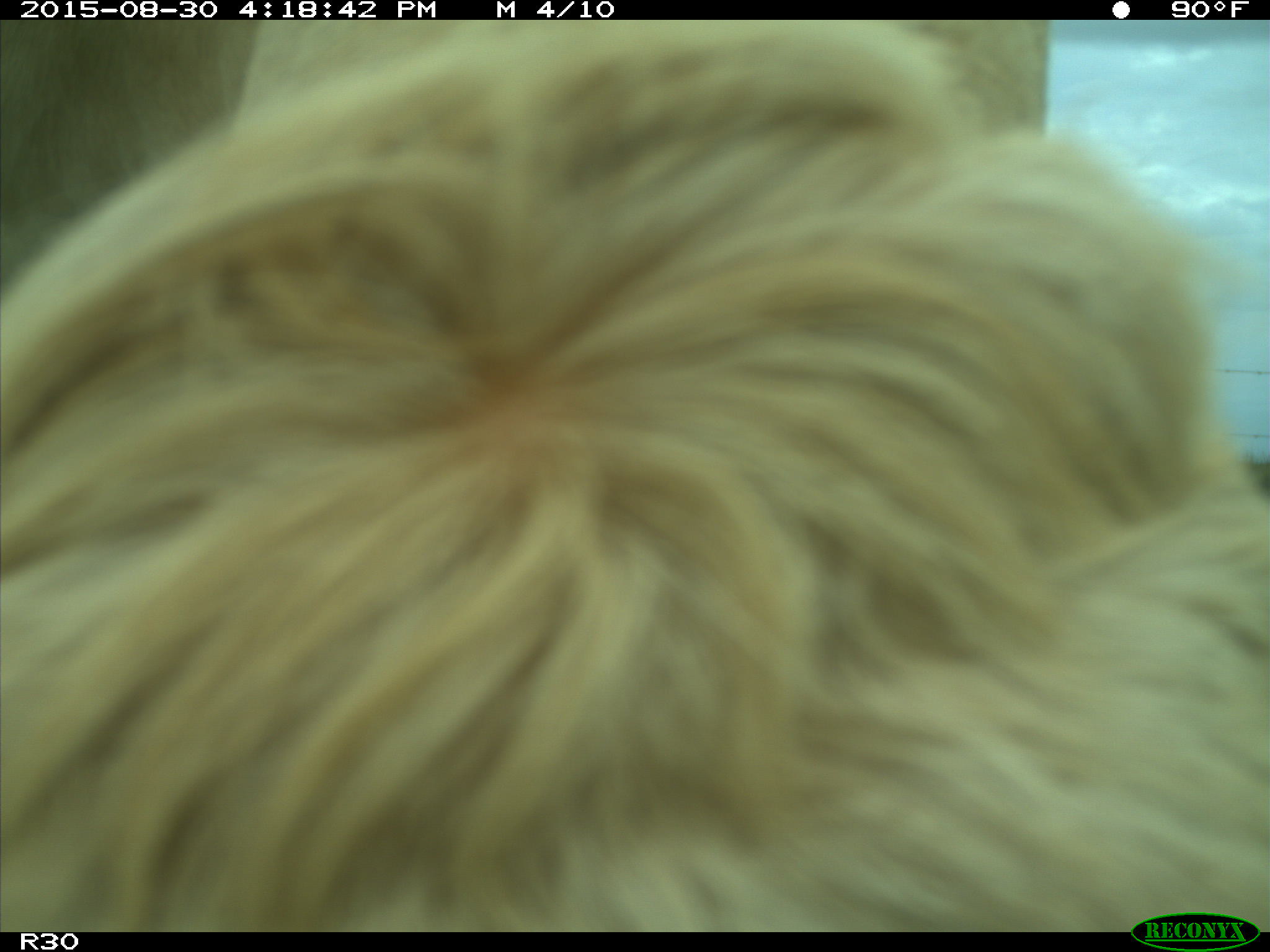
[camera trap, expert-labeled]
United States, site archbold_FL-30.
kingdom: Animalia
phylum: Chordata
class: Mammalia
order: Artiodactyla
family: Bovidae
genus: Bos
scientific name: Bos taurus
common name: domestic cow